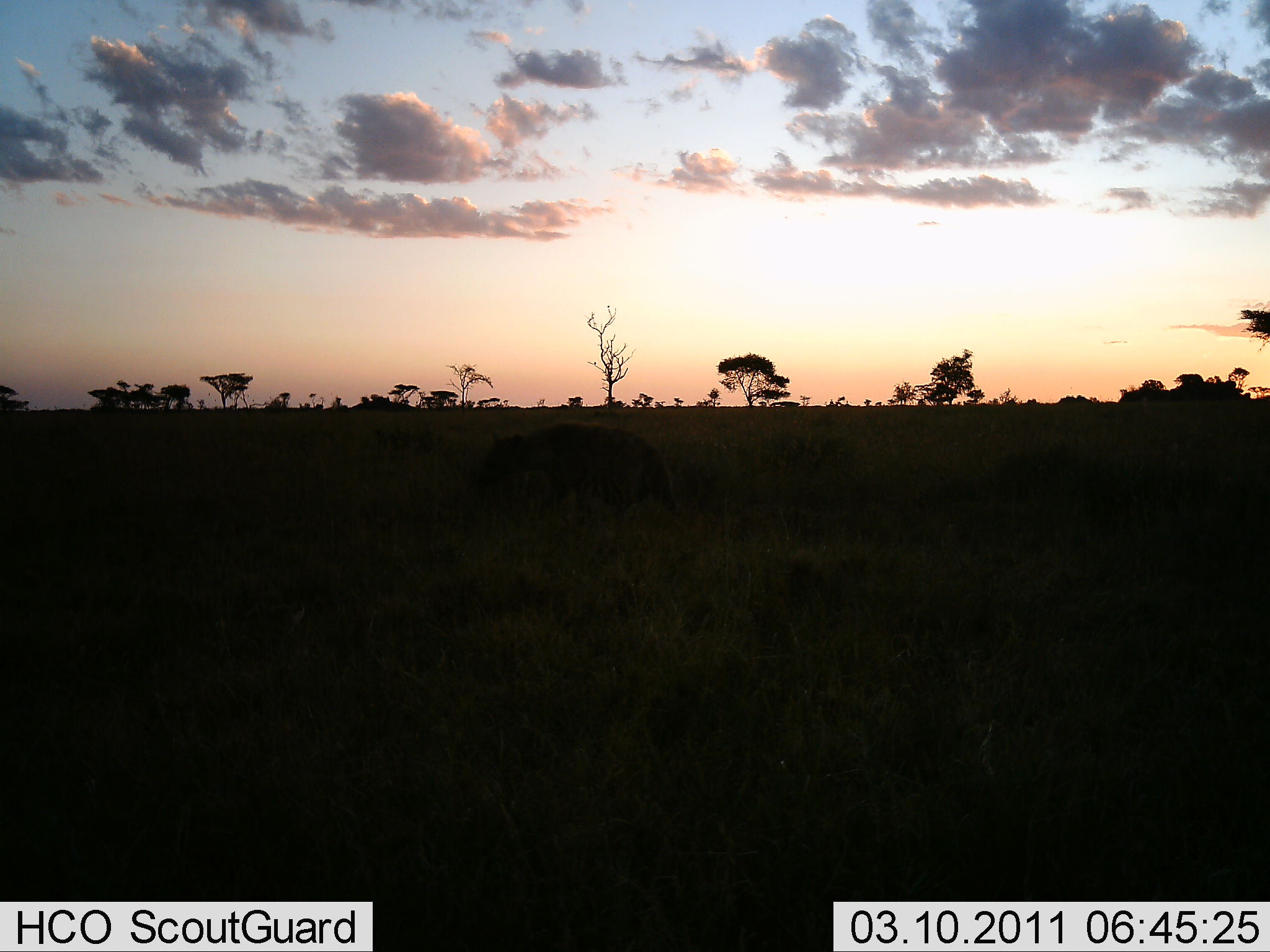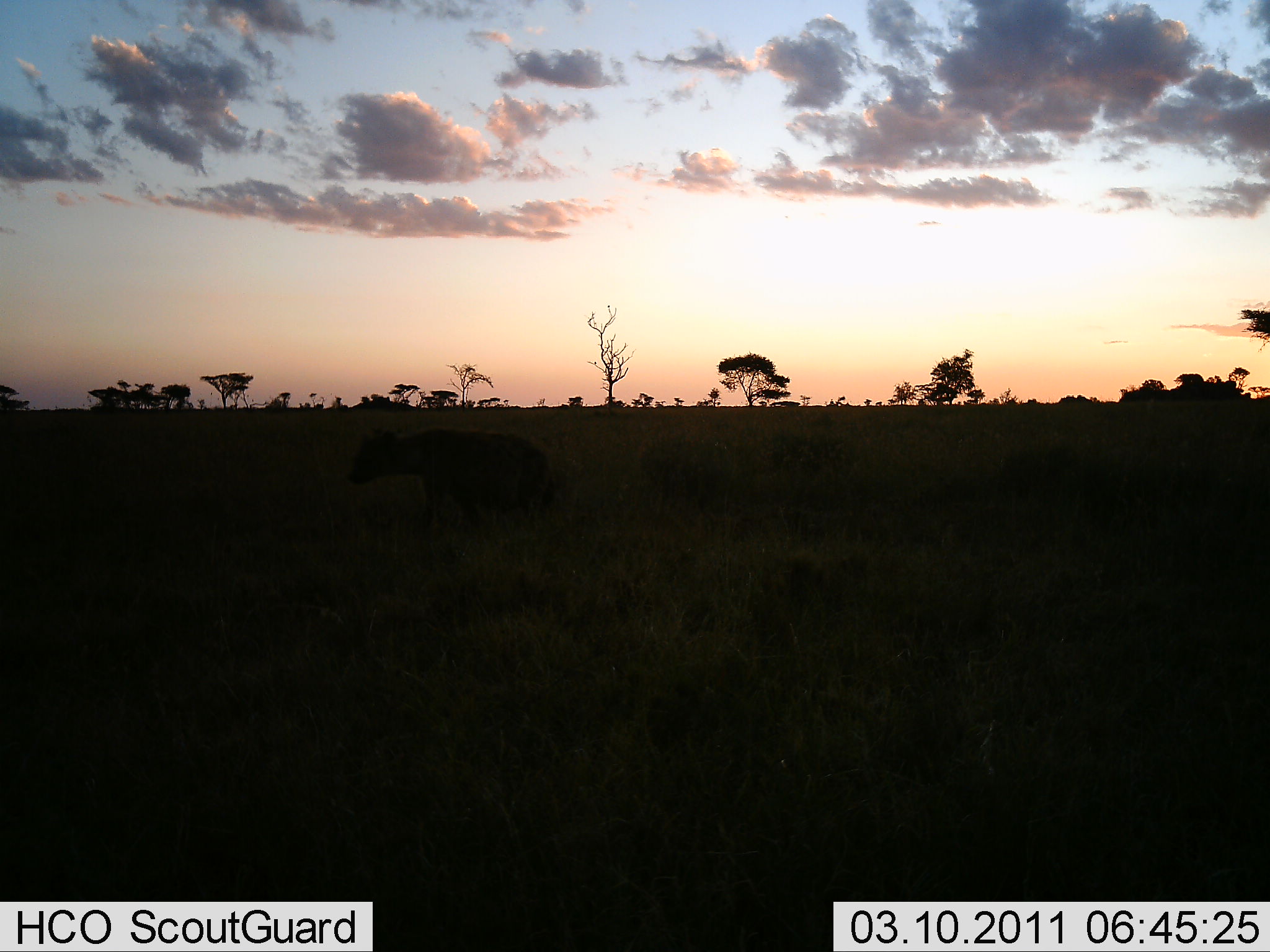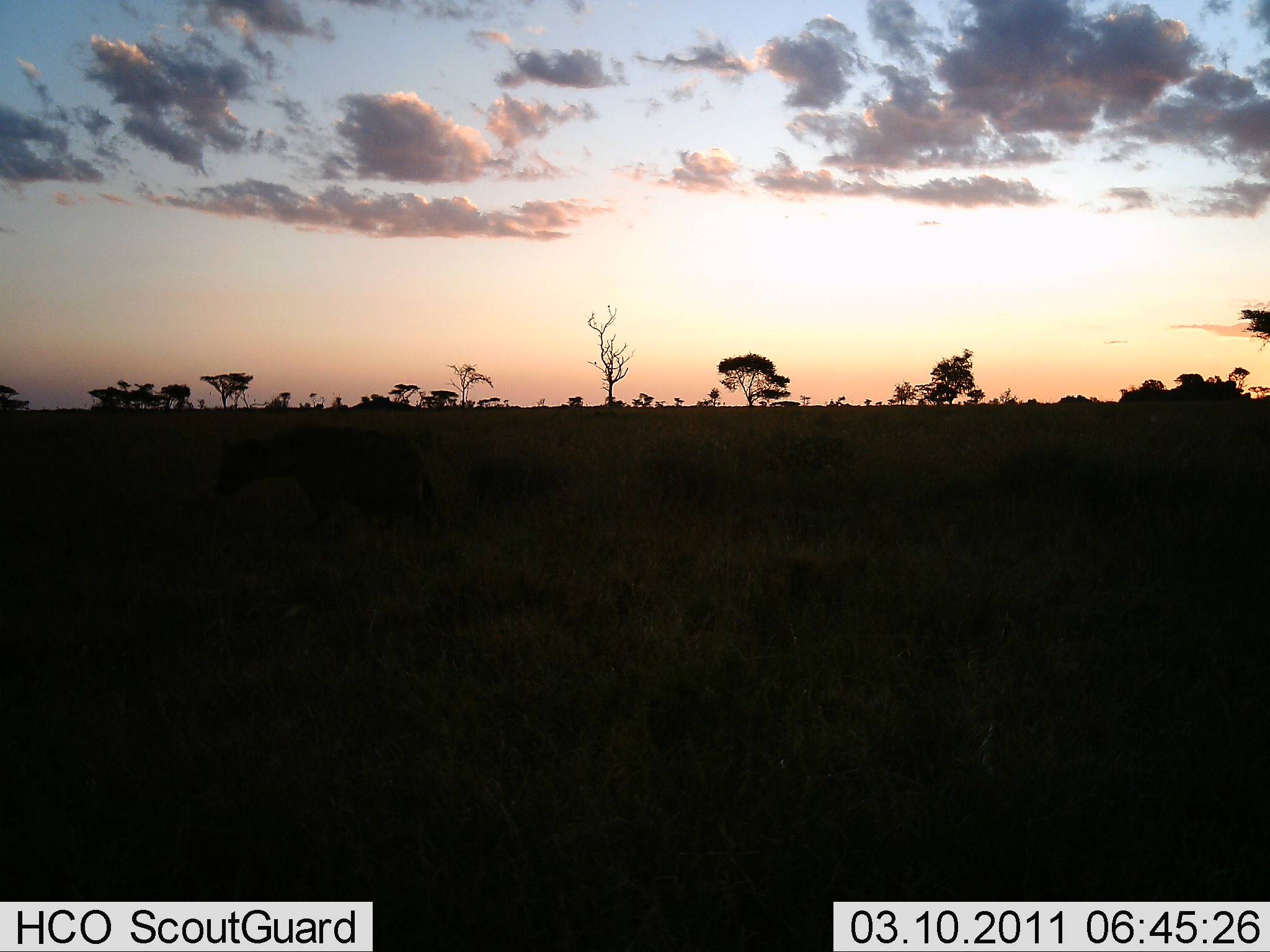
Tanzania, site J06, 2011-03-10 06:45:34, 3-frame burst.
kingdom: Animalia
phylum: Chordata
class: Mammalia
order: Carnivora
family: Hyaenidae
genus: Crocuta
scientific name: Crocuta crocuta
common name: spotted hyena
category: hyenaspotted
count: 1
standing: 0%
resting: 0%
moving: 100%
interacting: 0%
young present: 0%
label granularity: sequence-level